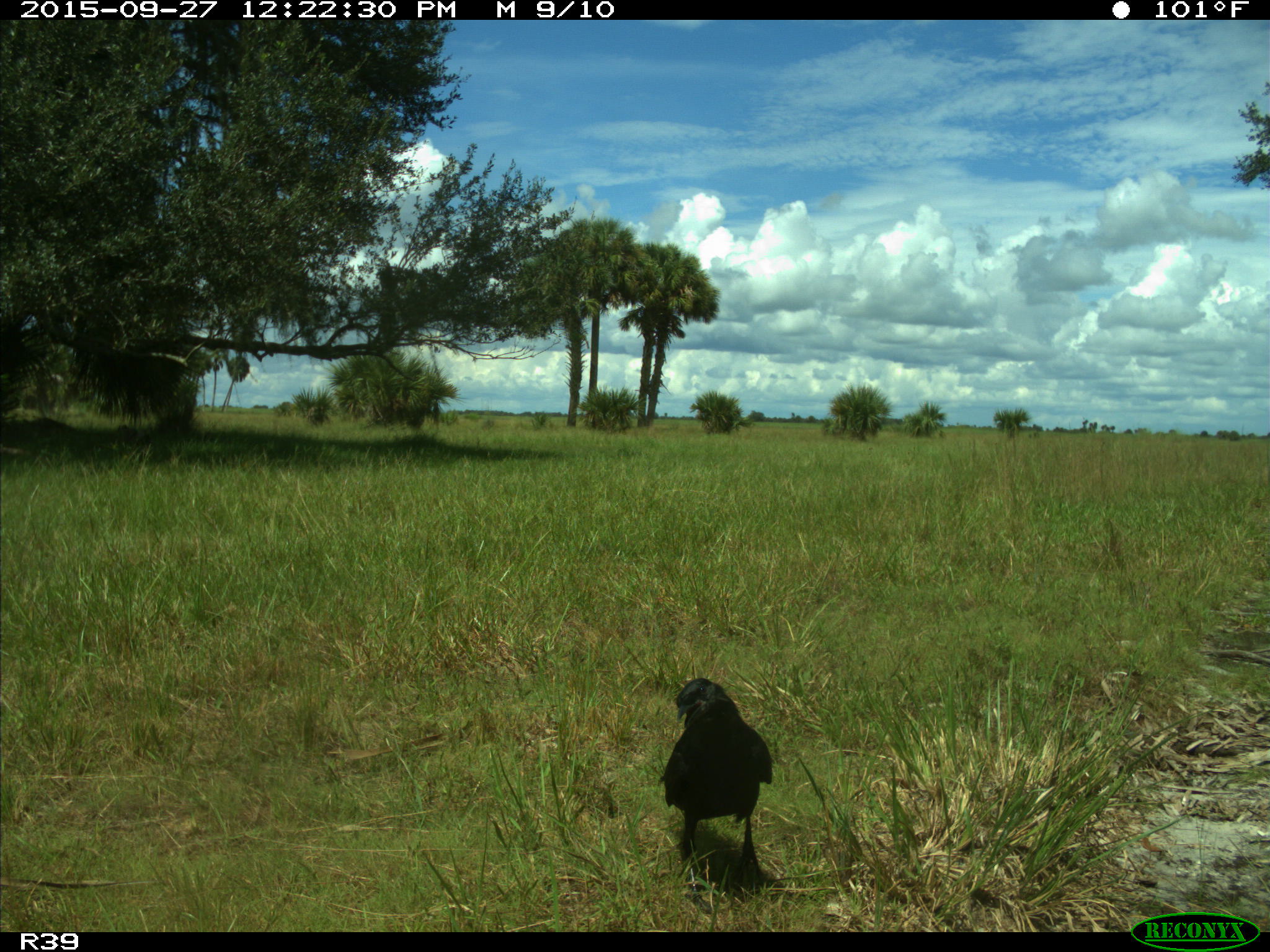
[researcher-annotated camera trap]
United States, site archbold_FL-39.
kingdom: Animalia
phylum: Chordata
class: Aves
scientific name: Aves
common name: birds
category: unidentified bird